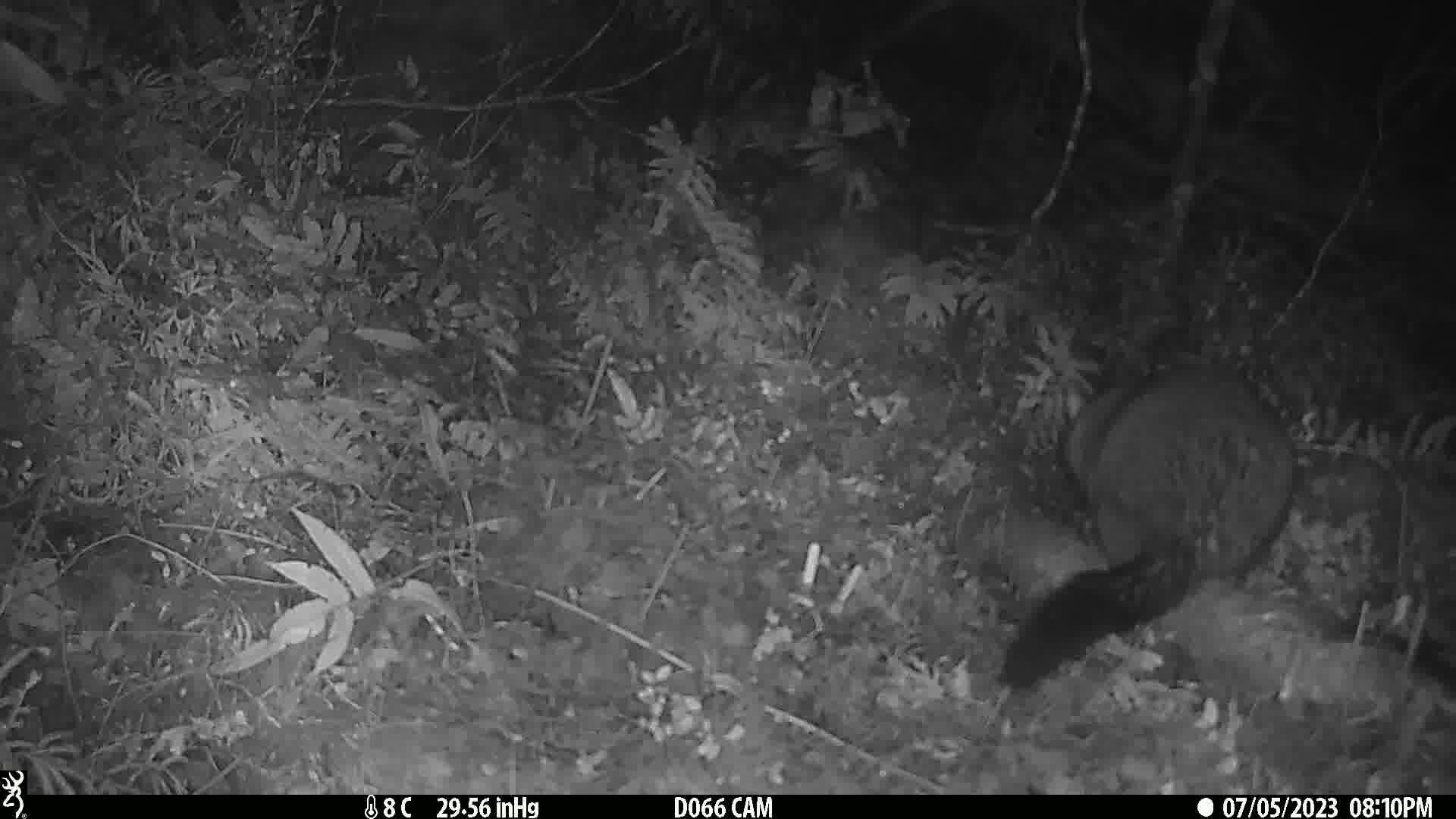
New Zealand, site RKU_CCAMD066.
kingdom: Animalia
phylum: Chordata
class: Mammalia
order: Diprotodontia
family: Phalangeridae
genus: Trichosurus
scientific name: Trichosurus vulpecula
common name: common brushtail possum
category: possum